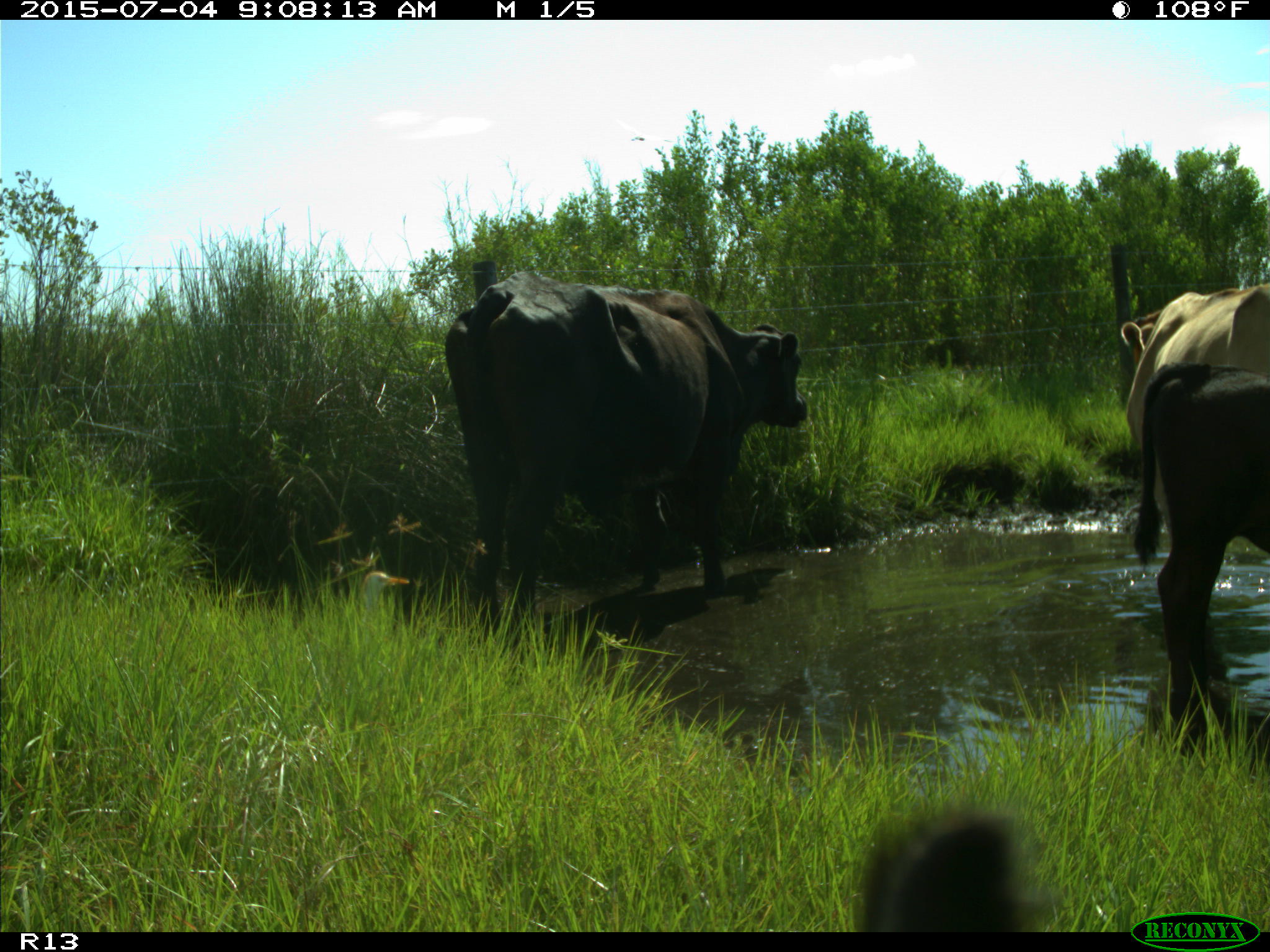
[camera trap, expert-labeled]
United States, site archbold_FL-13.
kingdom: Animalia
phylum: Chordata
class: Mammalia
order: Artiodactyla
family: Bovidae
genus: Bos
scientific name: Bos taurus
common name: domestic cow